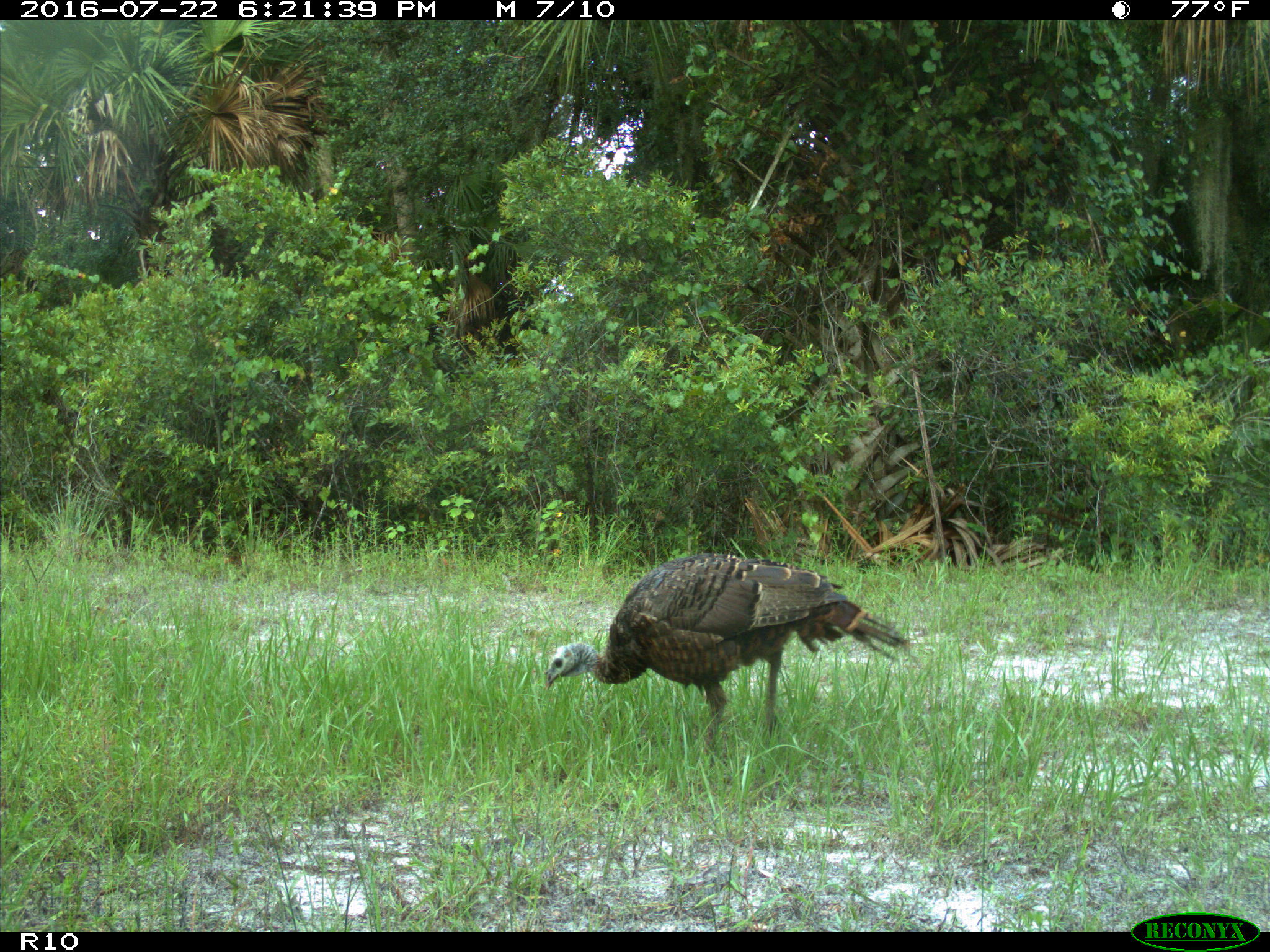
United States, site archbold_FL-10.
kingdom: Animalia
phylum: Chordata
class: Aves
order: Galliformes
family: Phasianidae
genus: Meleagris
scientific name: Meleagris gallopavo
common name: wild turkey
Meleagris gallopavo (wild turkey).